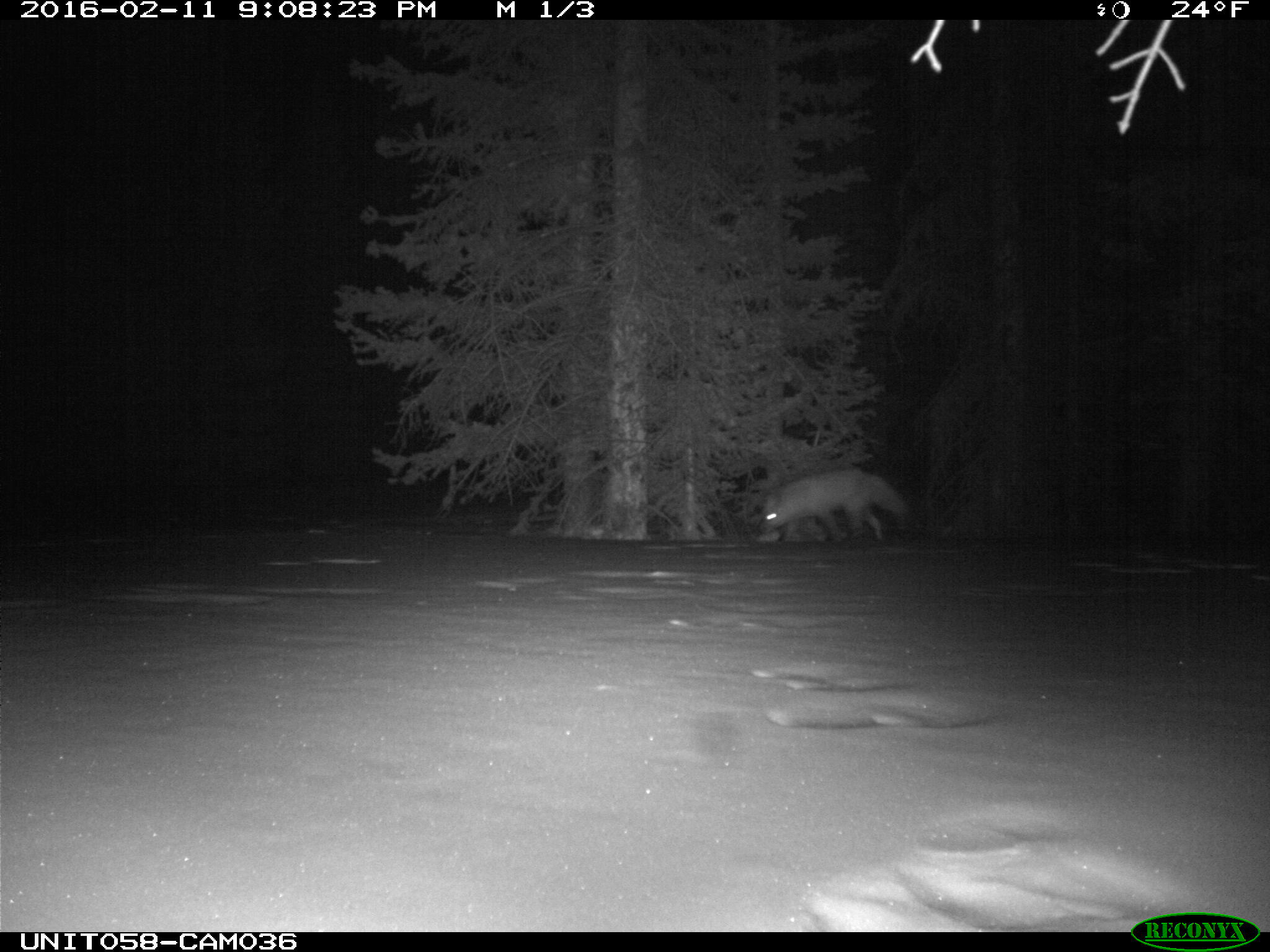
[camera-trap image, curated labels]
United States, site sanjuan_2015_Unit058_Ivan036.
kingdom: Animalia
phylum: Chordata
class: Mammalia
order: Carnivora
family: Canidae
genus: Vulpes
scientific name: Vulpes vulpes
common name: red fox